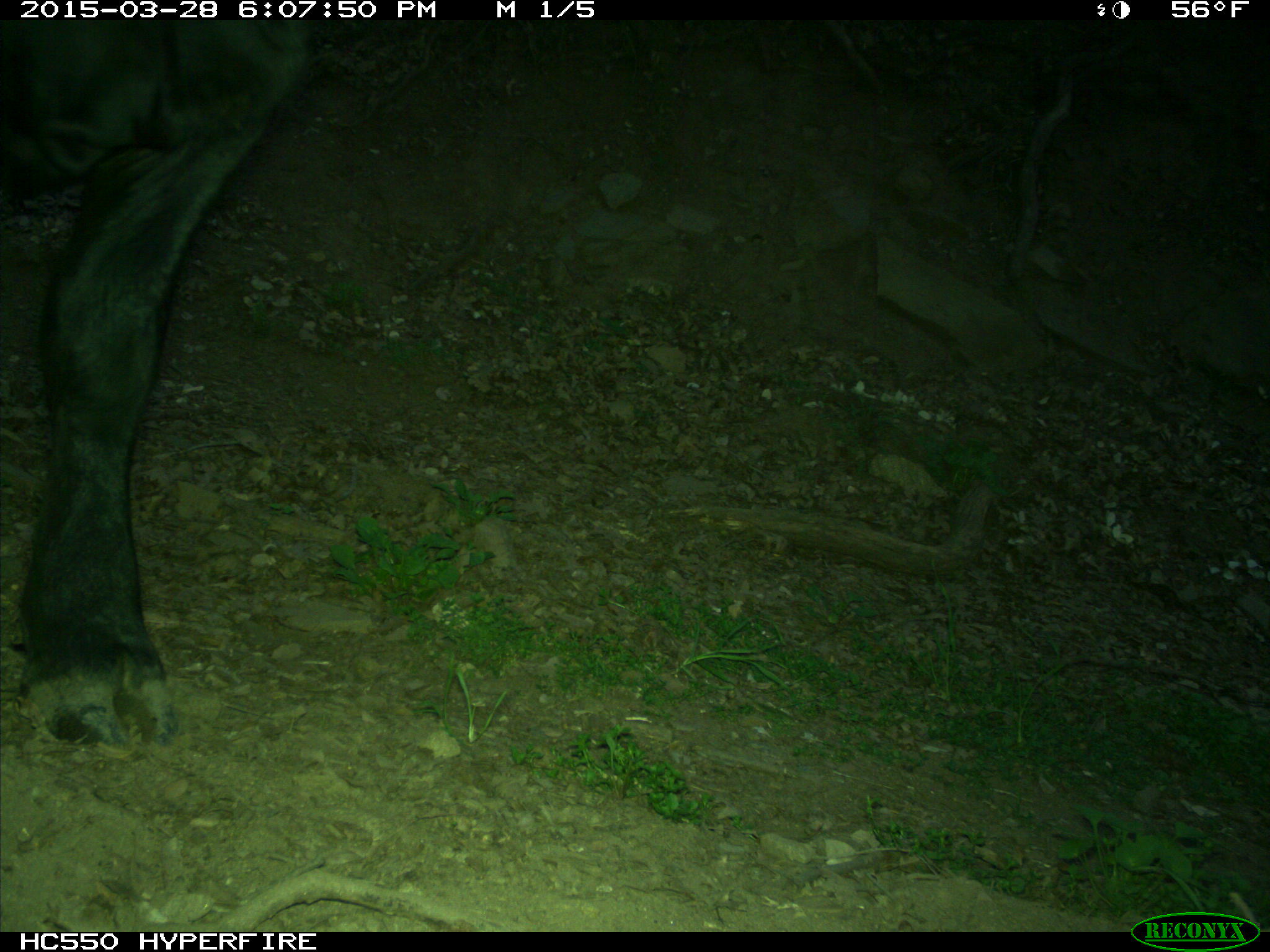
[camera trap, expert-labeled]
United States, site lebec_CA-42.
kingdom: Animalia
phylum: Chordata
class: Mammalia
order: Artiodactyla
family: Bovidae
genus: Bos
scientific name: Bos taurus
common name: domestic cow